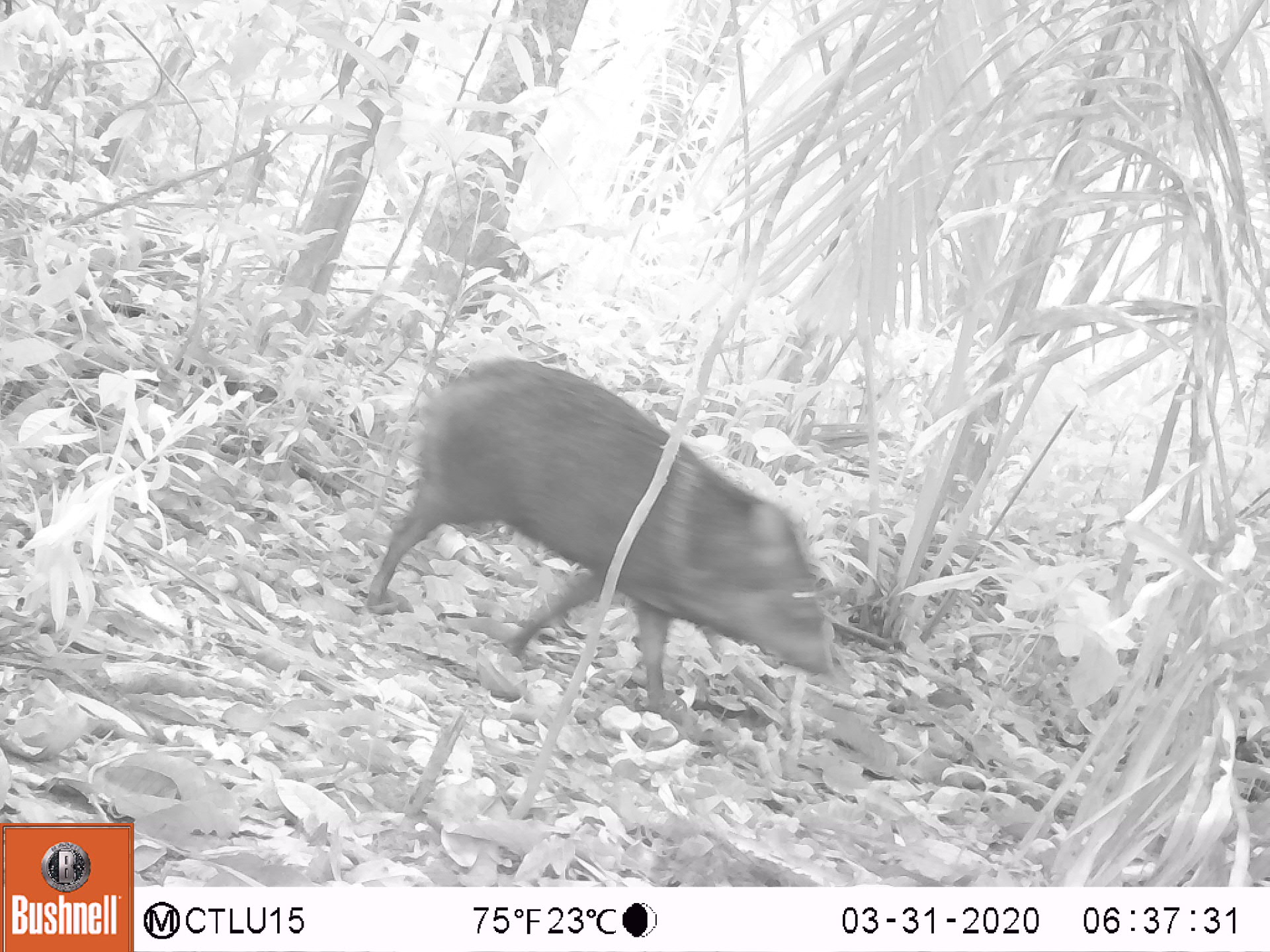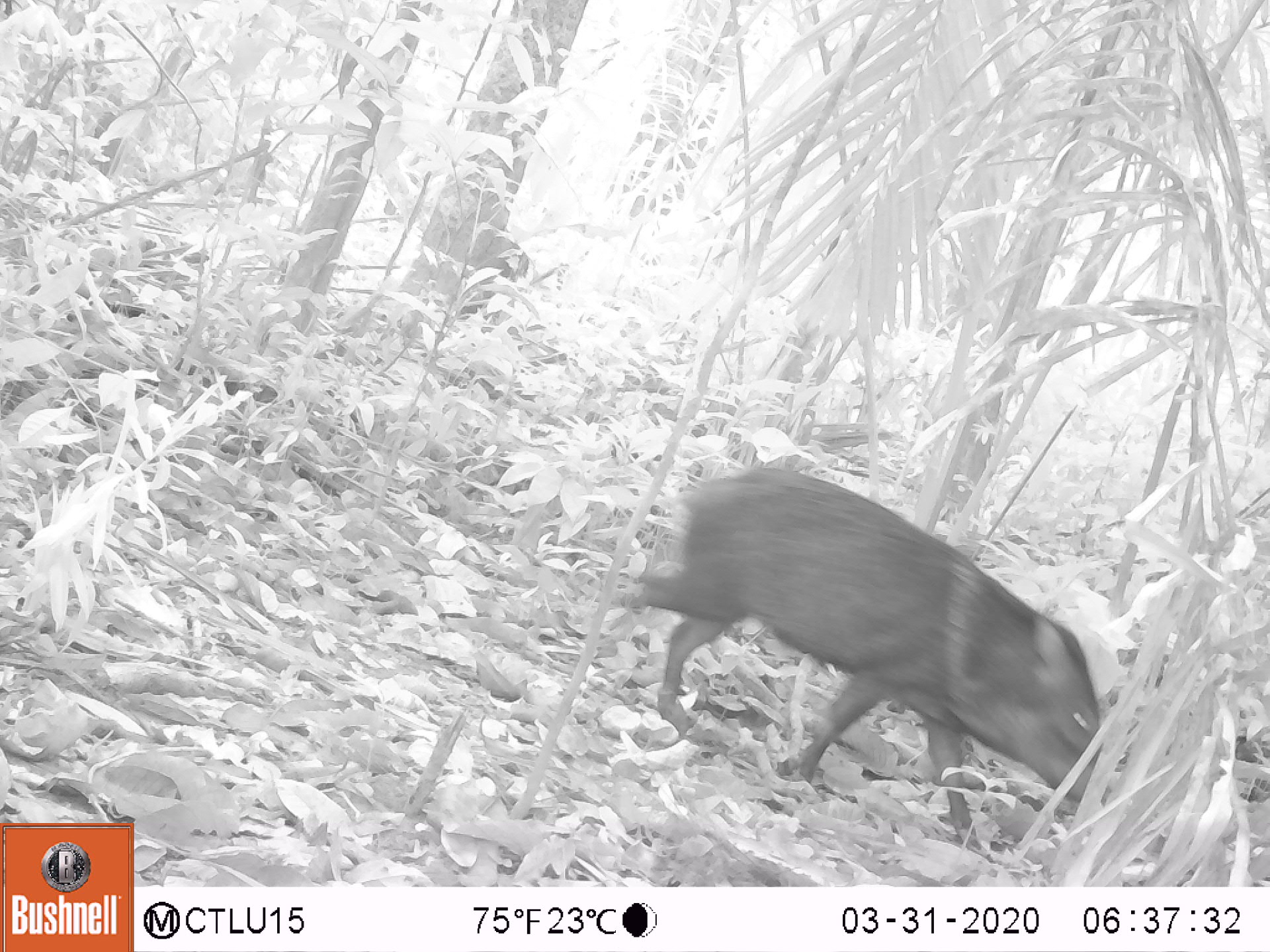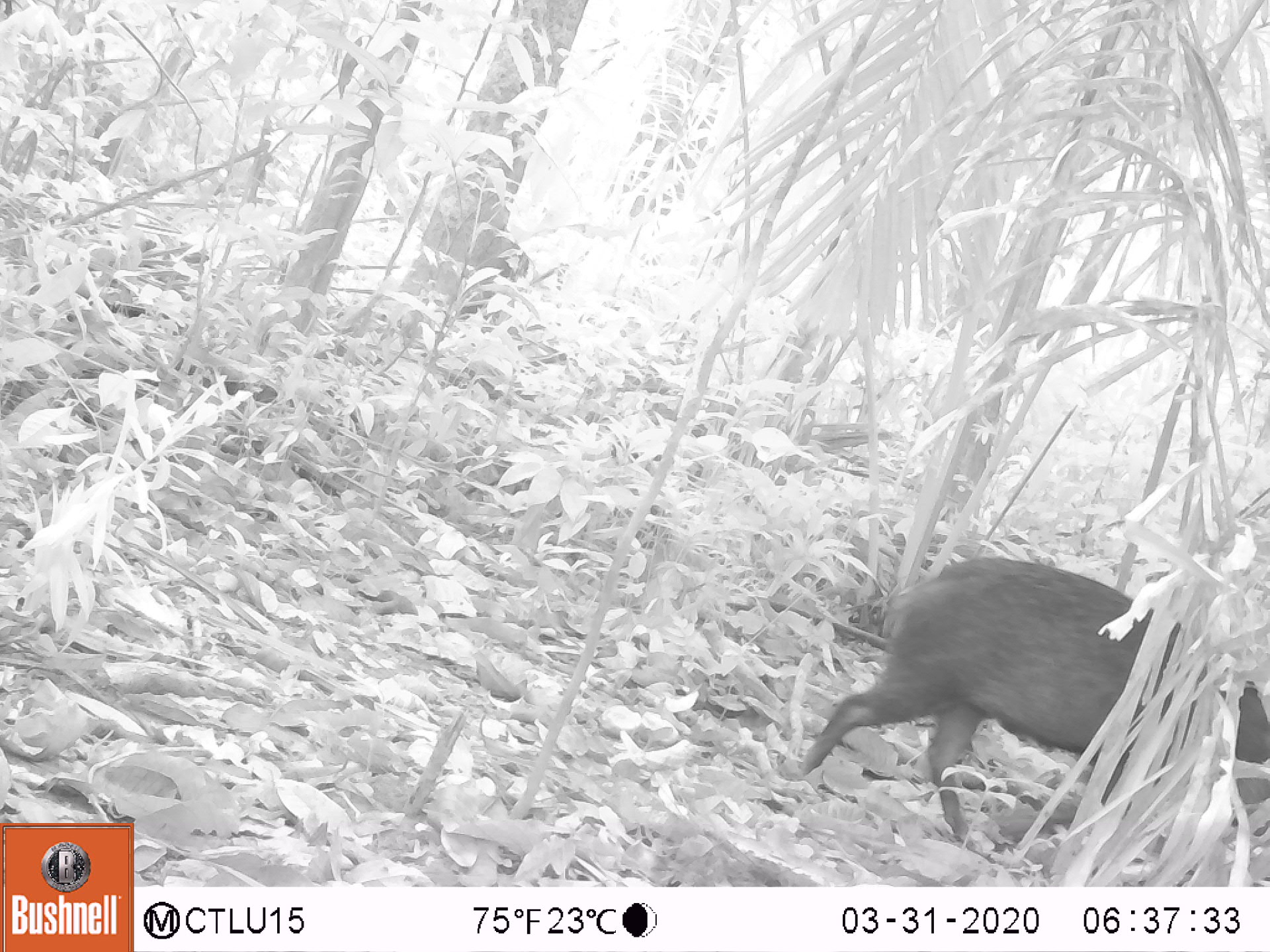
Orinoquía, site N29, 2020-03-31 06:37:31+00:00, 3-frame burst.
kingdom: Animalia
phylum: Chordata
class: Mammalia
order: Artiodactyla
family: Tayassuidae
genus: Pecari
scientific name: Pecari tajacu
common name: collared peccary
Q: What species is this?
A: Collared peccary (Pecari tajacu).